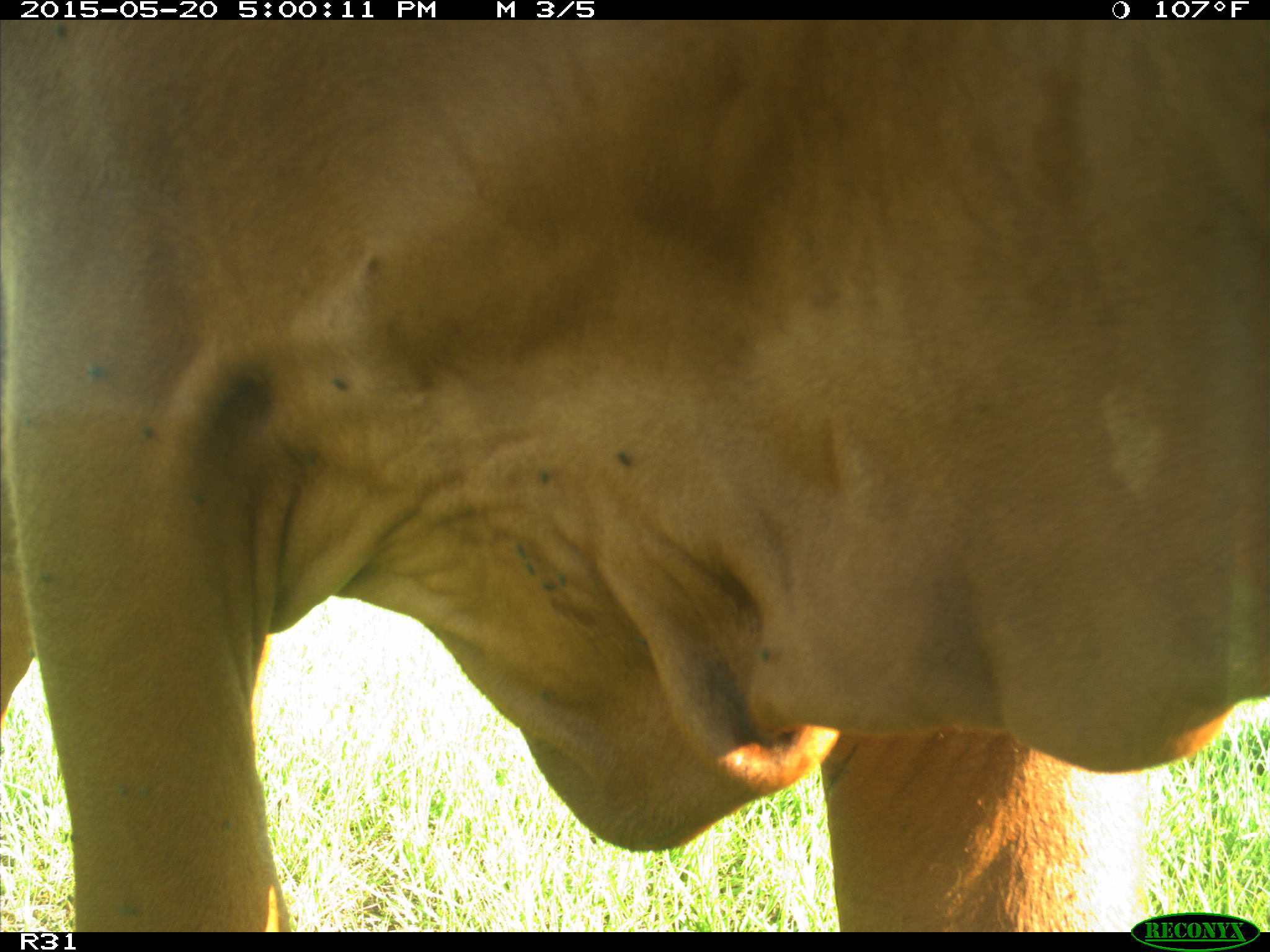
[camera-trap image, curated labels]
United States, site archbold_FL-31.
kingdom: Animalia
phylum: Chordata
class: Mammalia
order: Artiodactyla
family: Bovidae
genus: Bos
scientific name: Bos taurus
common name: domestic cow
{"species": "Bos taurus (domestic cow)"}